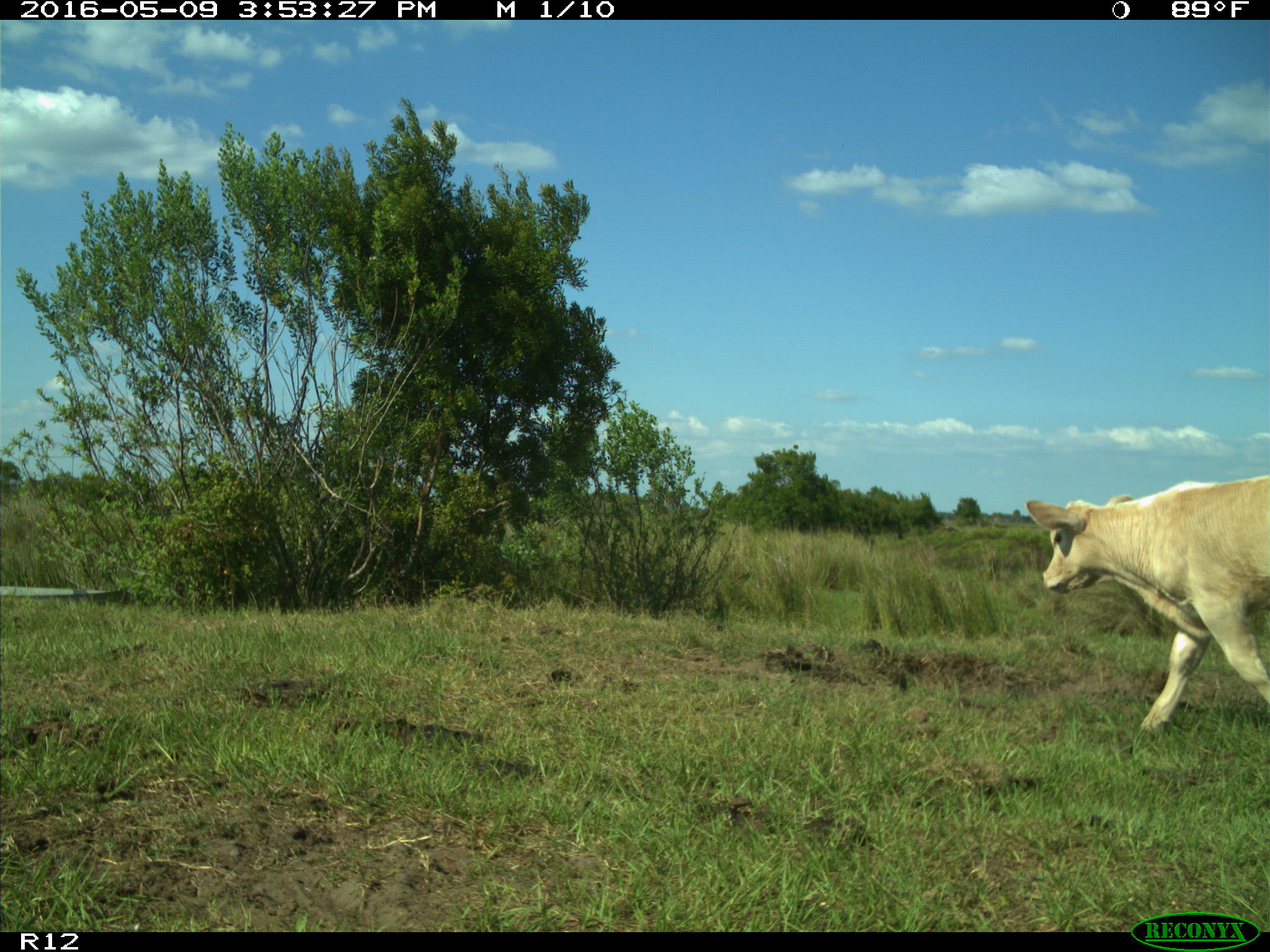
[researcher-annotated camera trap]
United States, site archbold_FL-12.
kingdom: Animalia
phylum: Chordata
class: Mammalia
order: Artiodactyla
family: Bovidae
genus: Bos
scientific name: Bos taurus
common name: domestic cow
Bos taurus (domestic cow).